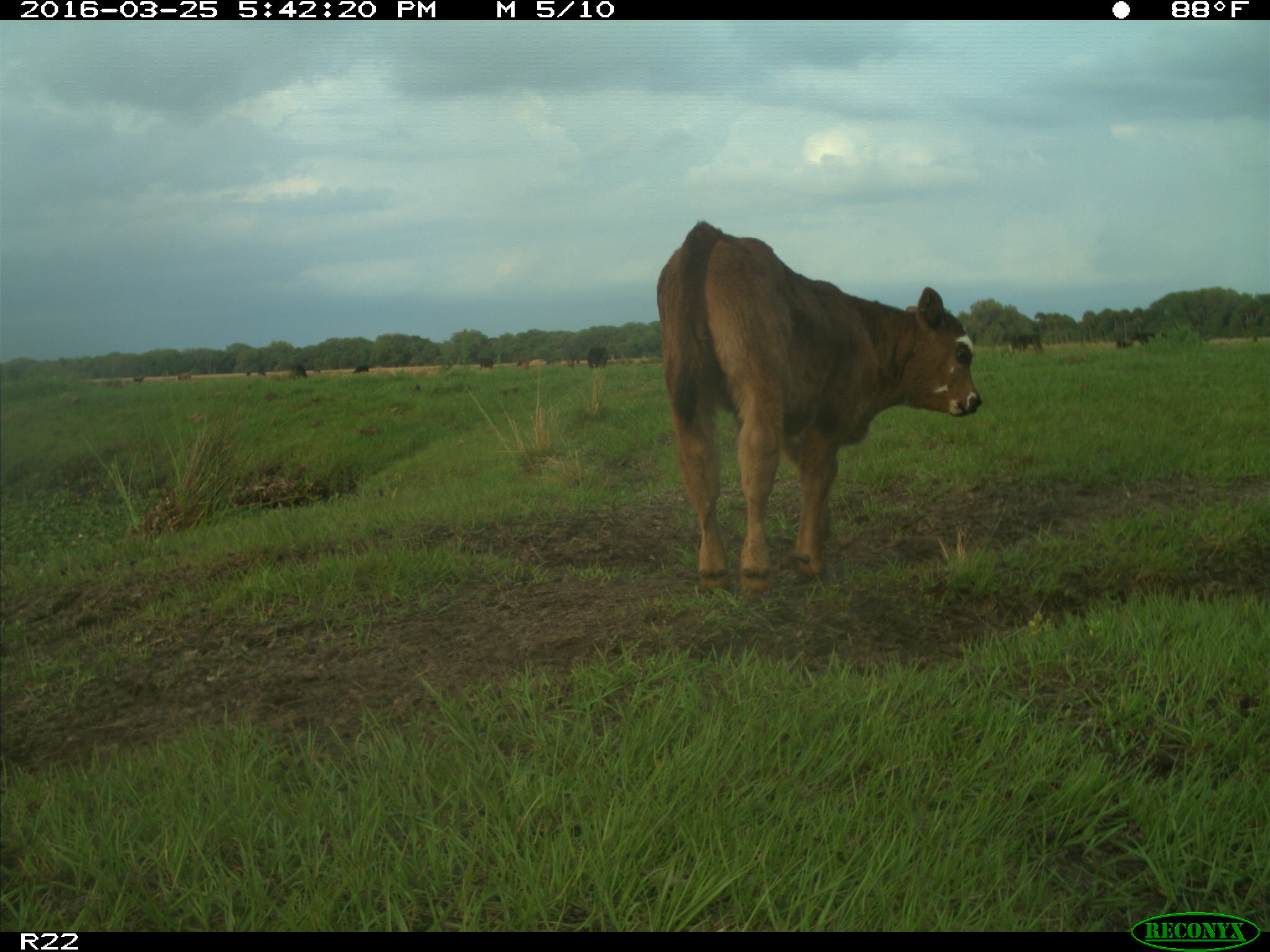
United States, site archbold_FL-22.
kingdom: Animalia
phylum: Chordata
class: Mammalia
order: Artiodactyla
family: Bovidae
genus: Bos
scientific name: Bos taurus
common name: domestic cow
Bos taurus (domestic cow).